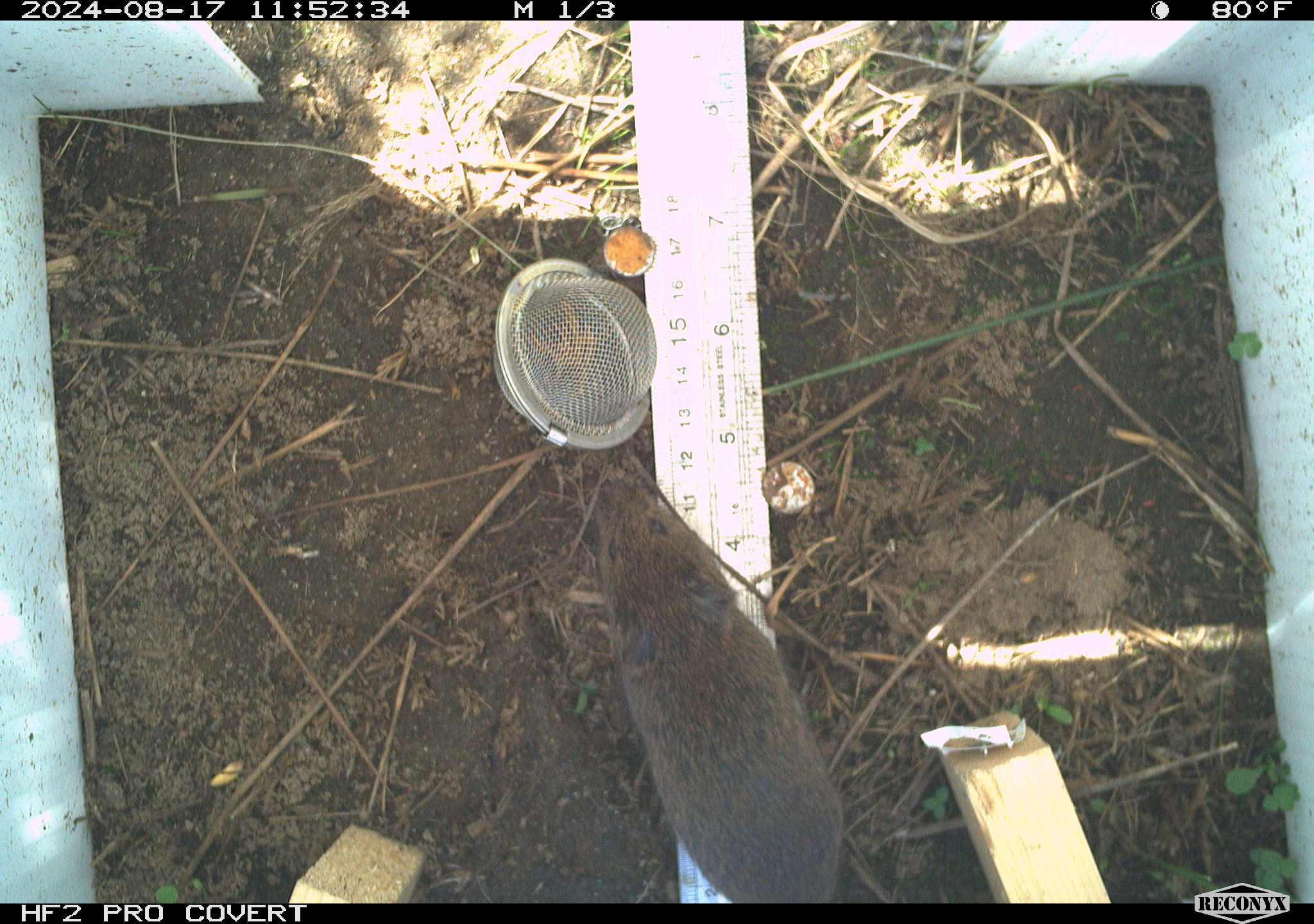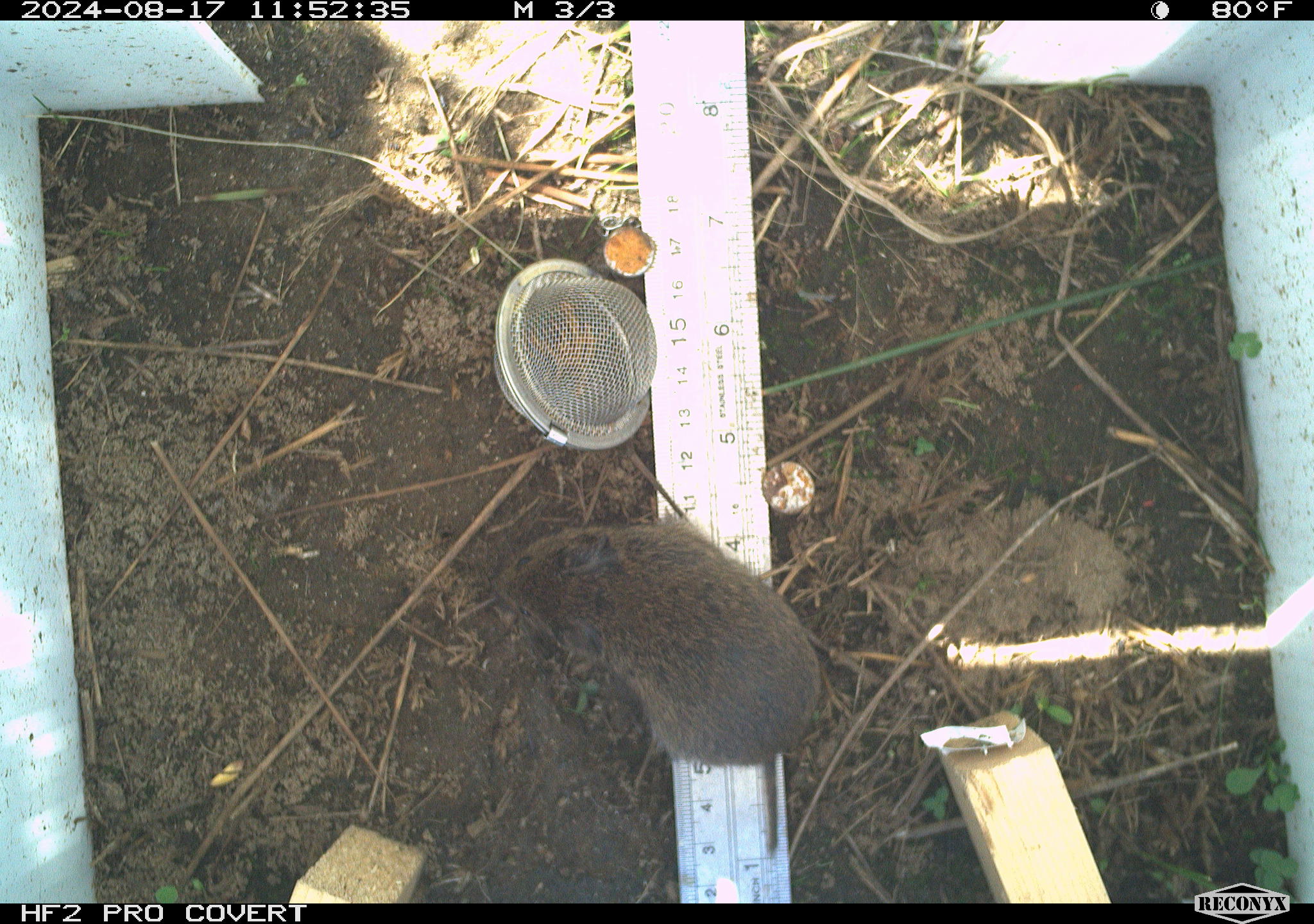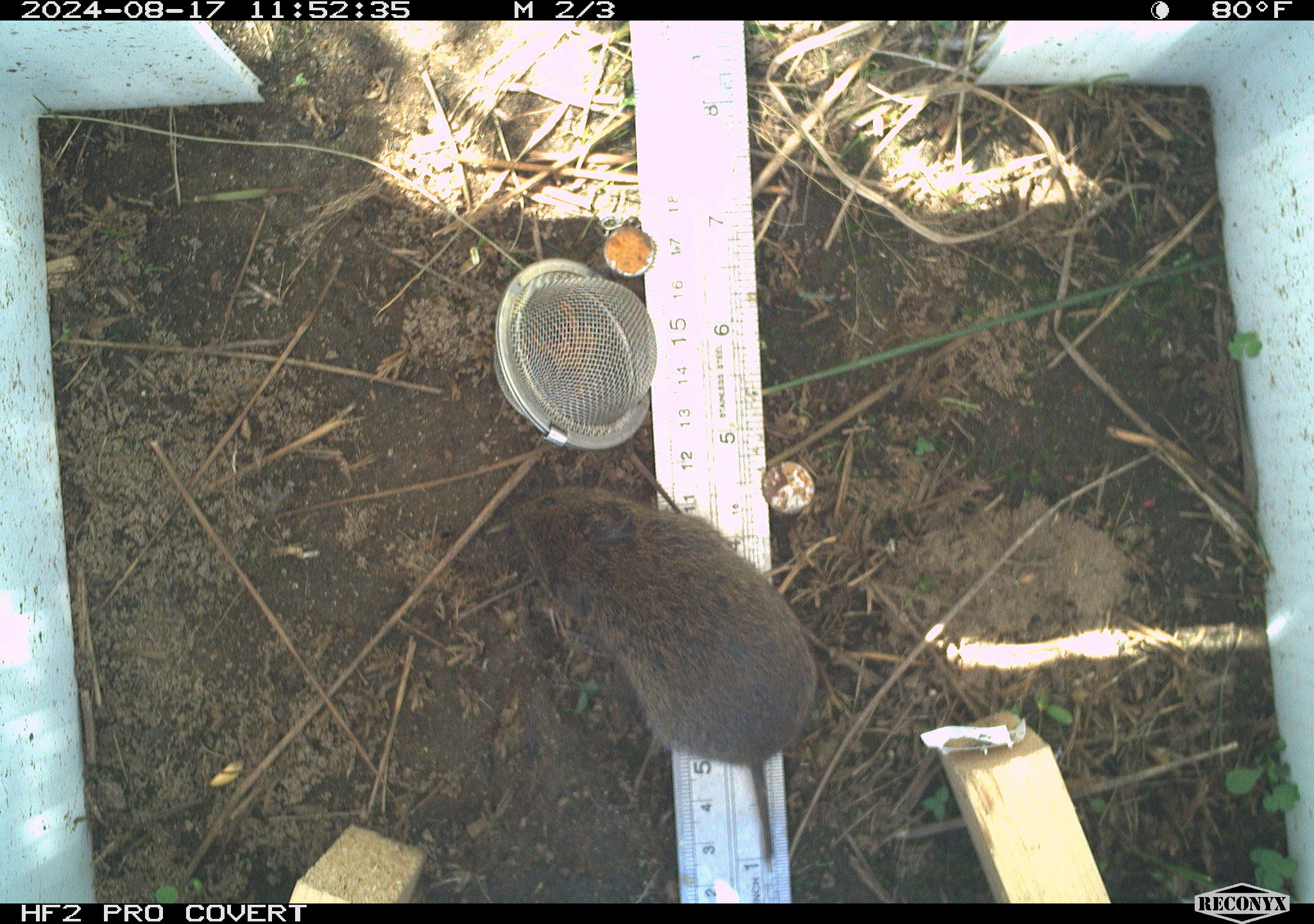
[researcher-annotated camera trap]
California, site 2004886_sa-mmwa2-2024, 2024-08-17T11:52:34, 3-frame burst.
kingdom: Animalia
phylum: Chordata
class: Mammalia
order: Rodentia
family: Cricetidae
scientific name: Arvicolinae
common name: voles, lemmings, and muskrats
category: arvicolinae subfamily